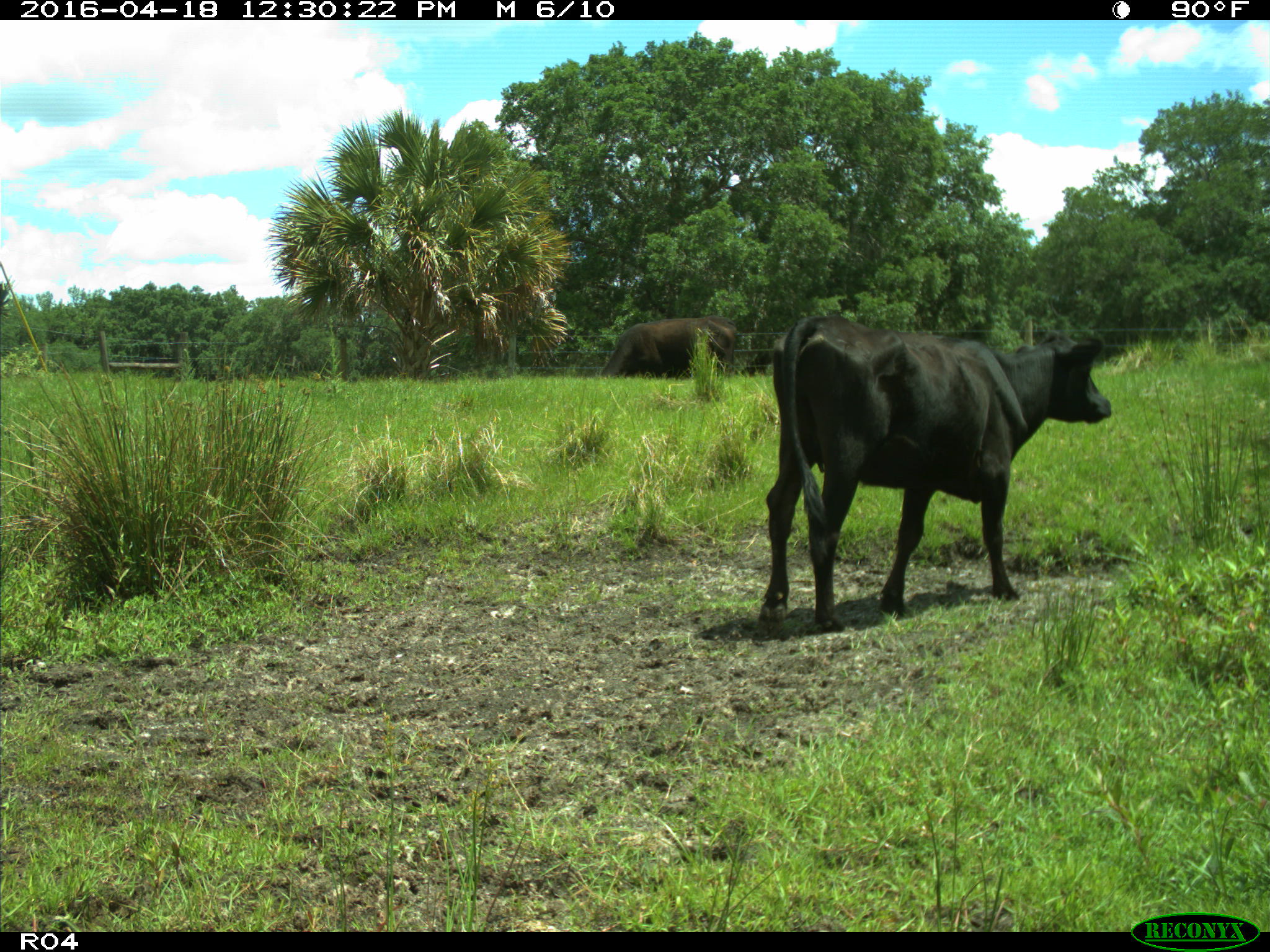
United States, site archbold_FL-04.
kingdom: Animalia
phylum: Chordata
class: Mammalia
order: Artiodactyla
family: Bovidae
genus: Bos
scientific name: Bos taurus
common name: domestic cow